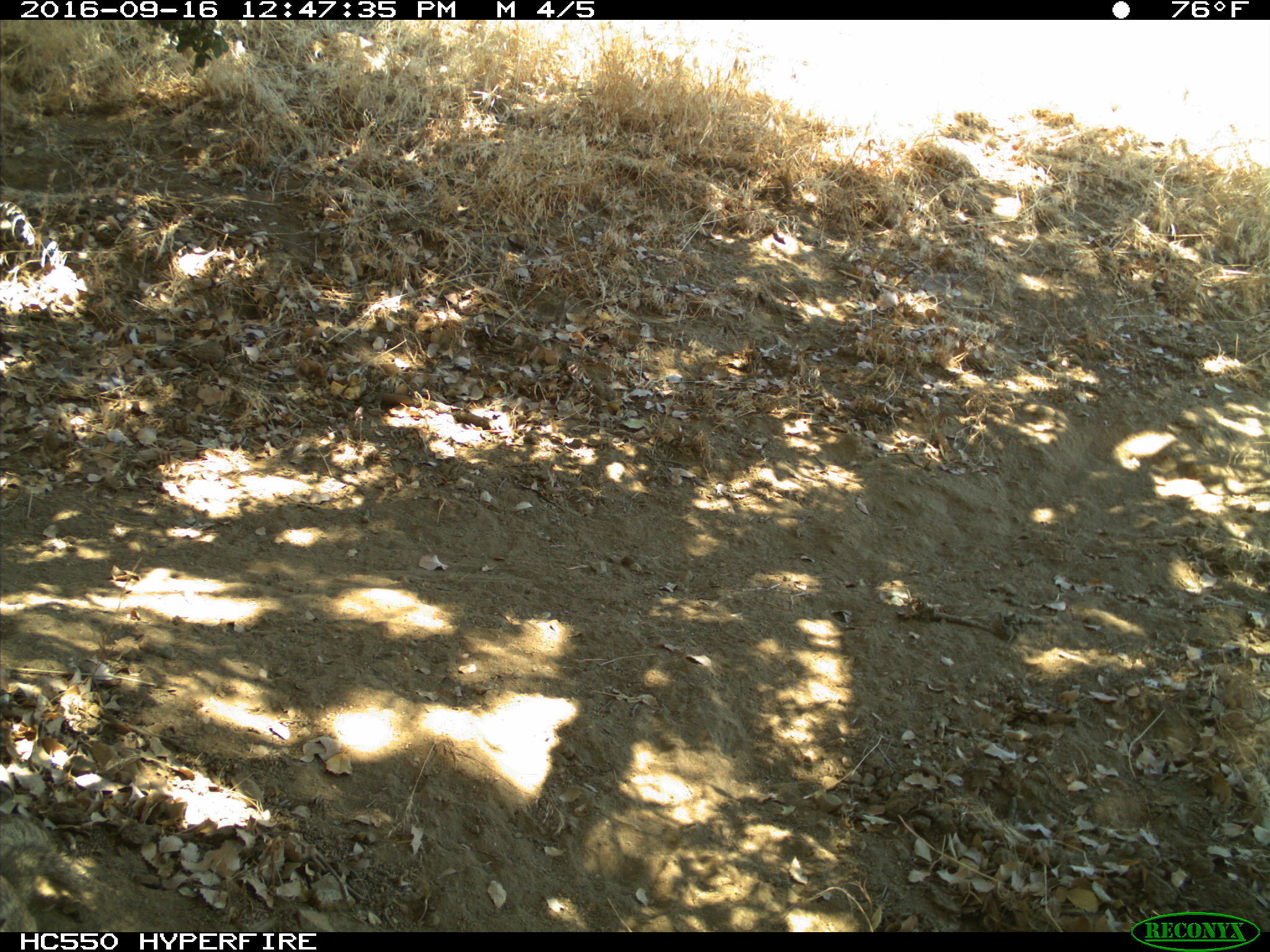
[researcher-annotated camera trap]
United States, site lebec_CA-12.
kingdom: Animalia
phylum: Chordata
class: Mammalia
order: Rodentia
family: Sciuridae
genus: Otospermophilus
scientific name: Otospermophilus beecheyi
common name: california ground squirrel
Otospermophilus beecheyi (california ground squirrel).